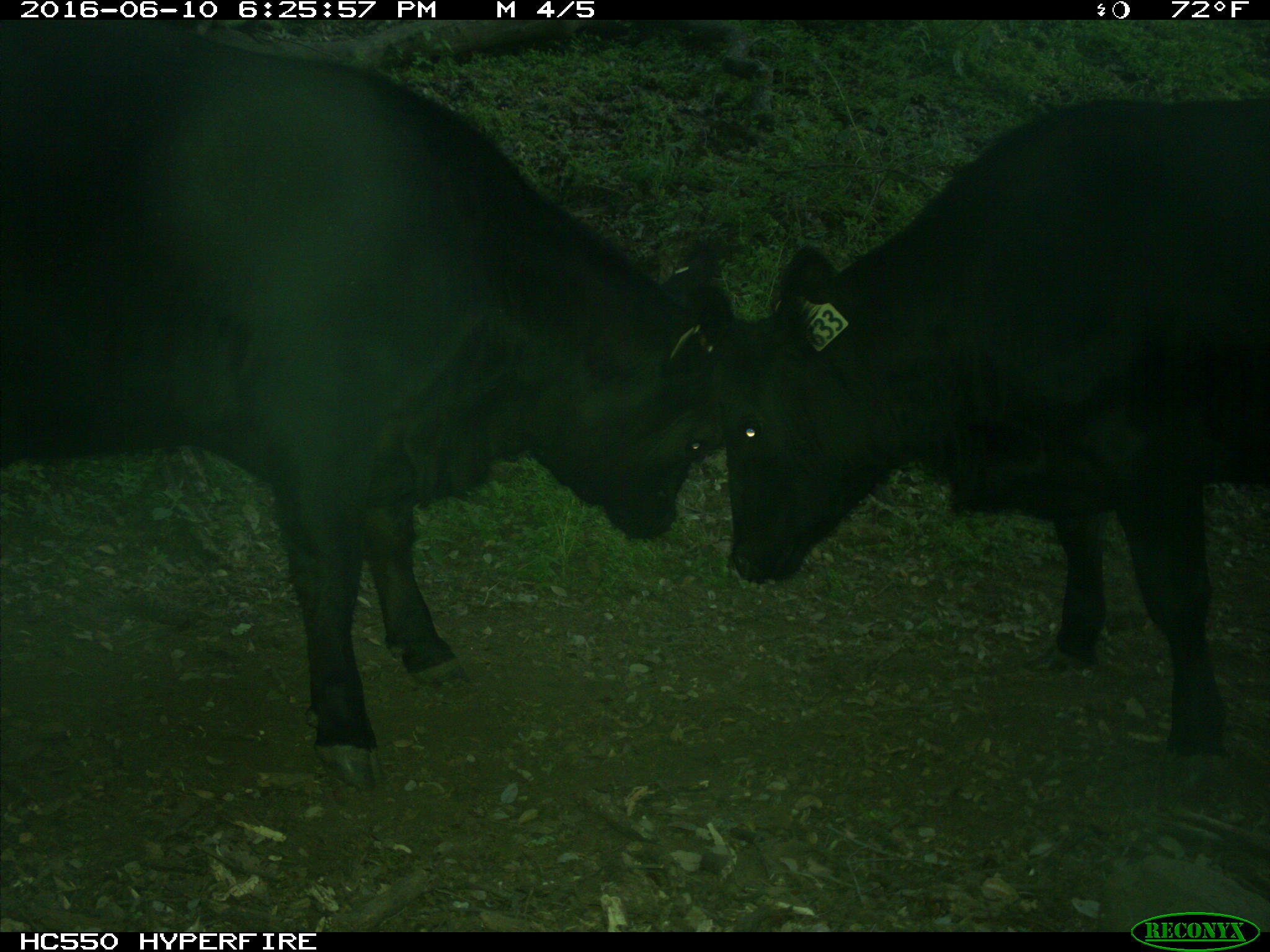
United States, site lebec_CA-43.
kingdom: Animalia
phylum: Chordata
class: Mammalia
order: Artiodactyla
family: Bovidae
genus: Bos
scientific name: Bos taurus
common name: domestic cow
Bos taurus (domestic cow).